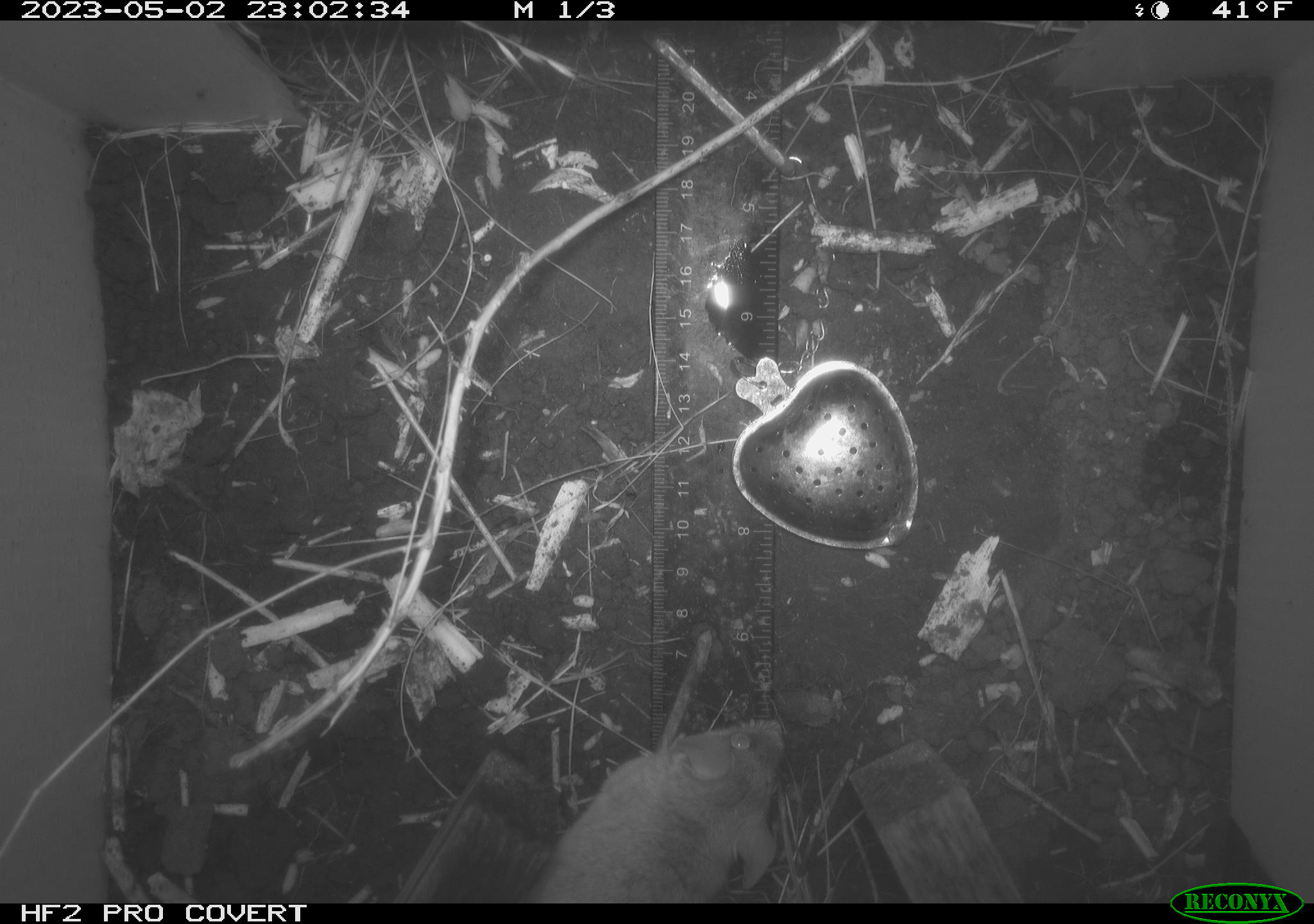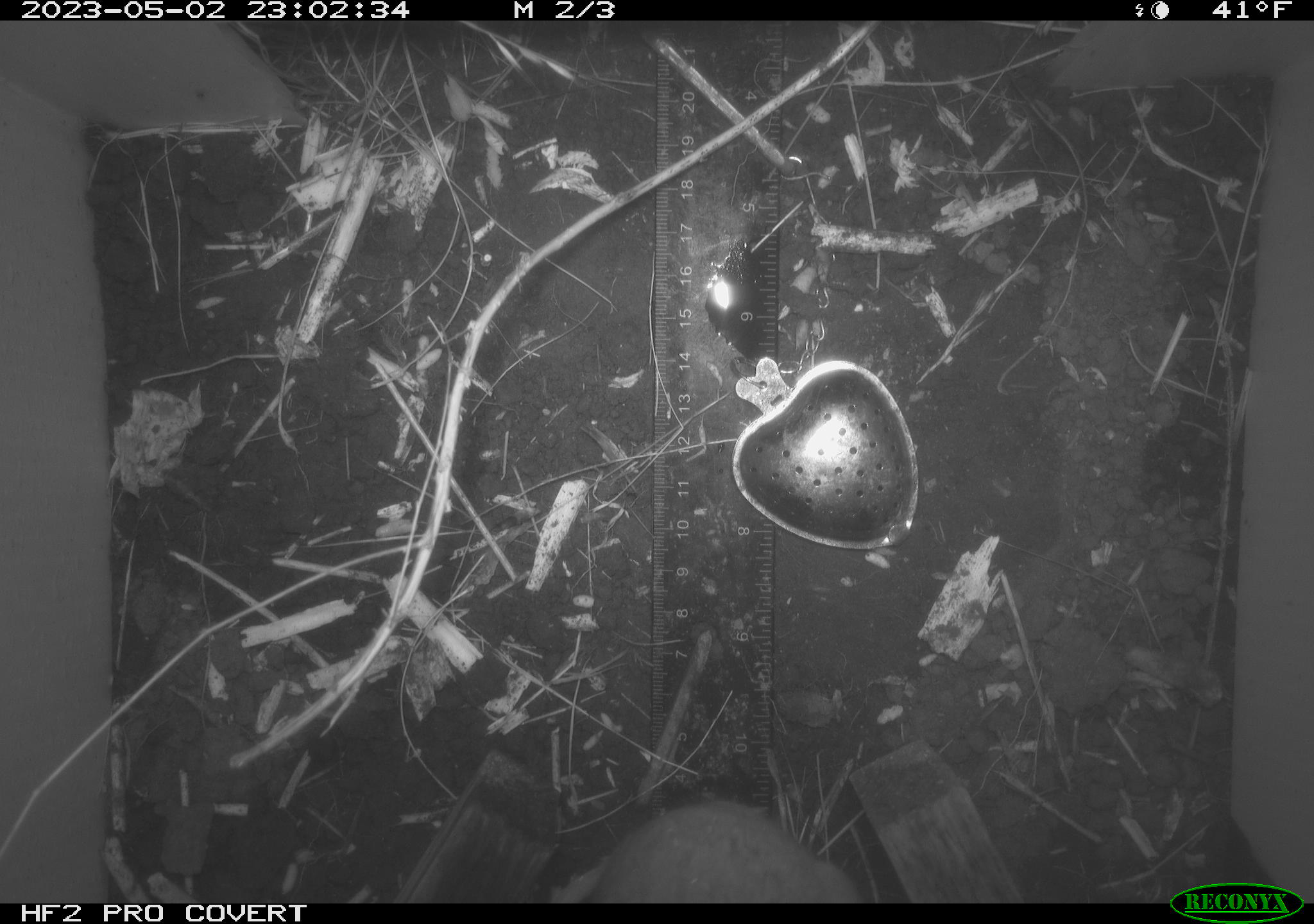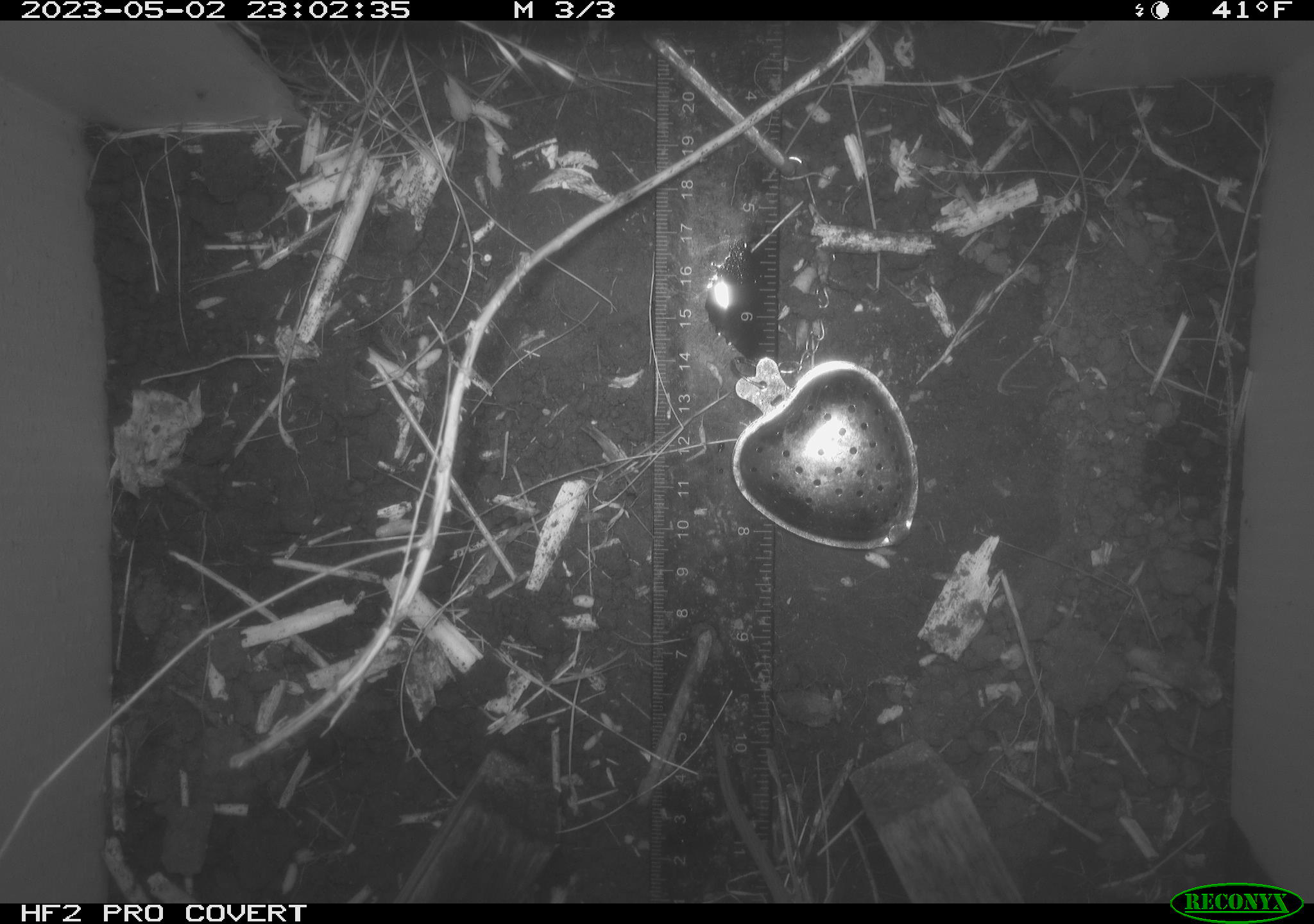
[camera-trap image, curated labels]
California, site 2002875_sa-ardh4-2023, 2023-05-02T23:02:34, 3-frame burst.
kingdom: Animalia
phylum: Chordata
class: Mammalia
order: Rodentia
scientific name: Rodentia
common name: mouse species